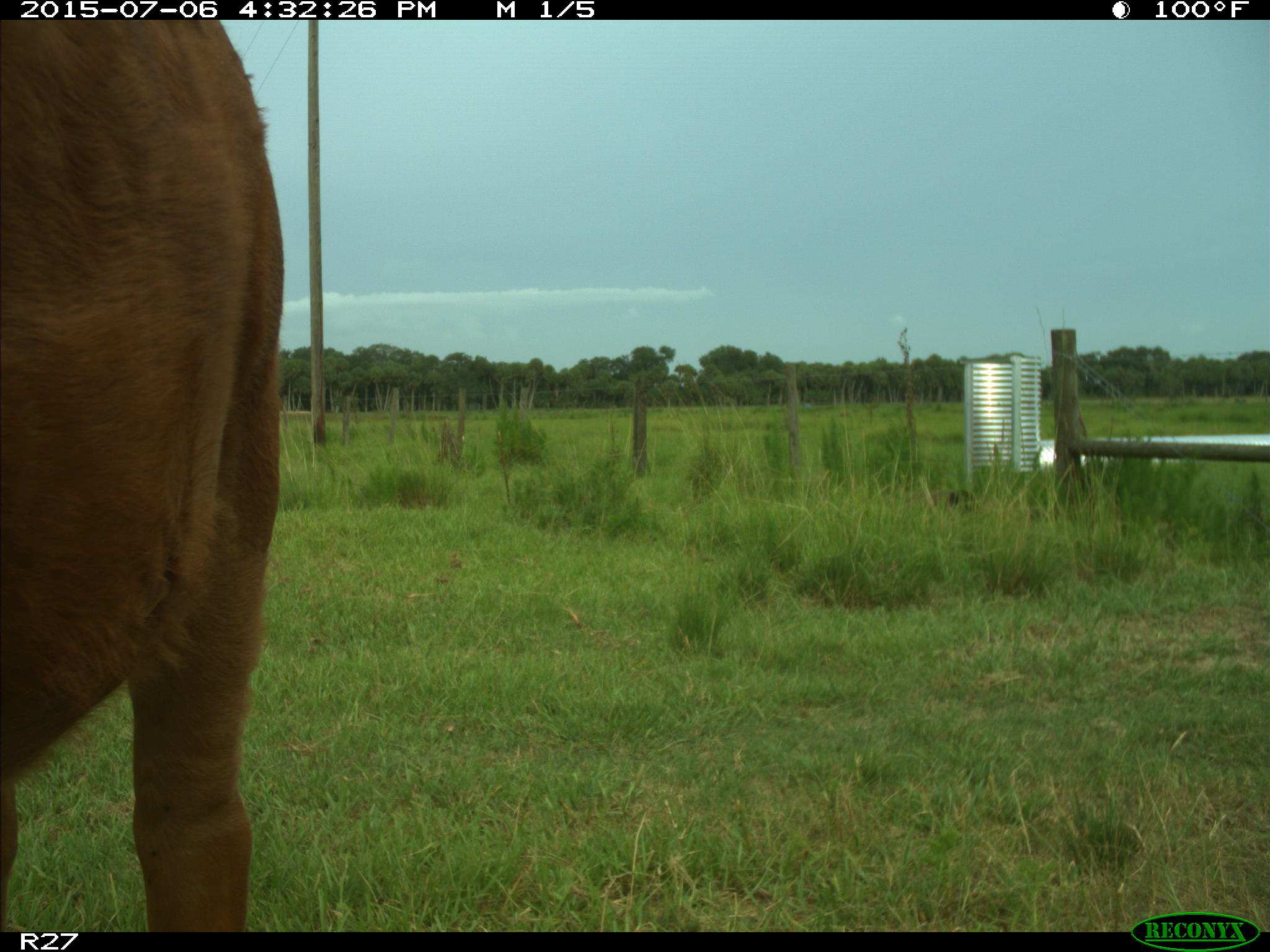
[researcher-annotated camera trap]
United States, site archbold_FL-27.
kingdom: Animalia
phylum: Chordata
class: Mammalia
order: Artiodactyla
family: Bovidae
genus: Bos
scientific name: Bos taurus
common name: domestic cow